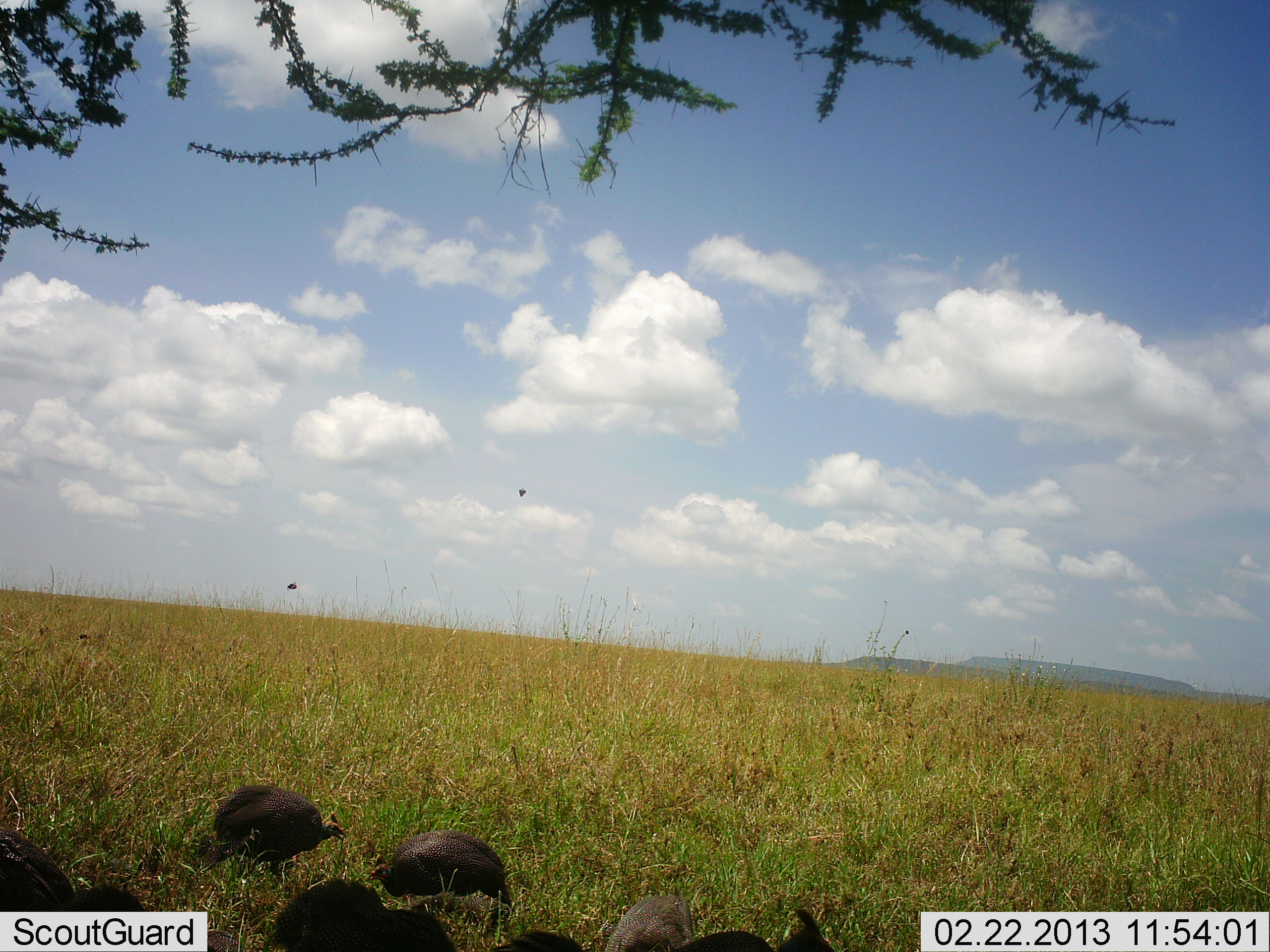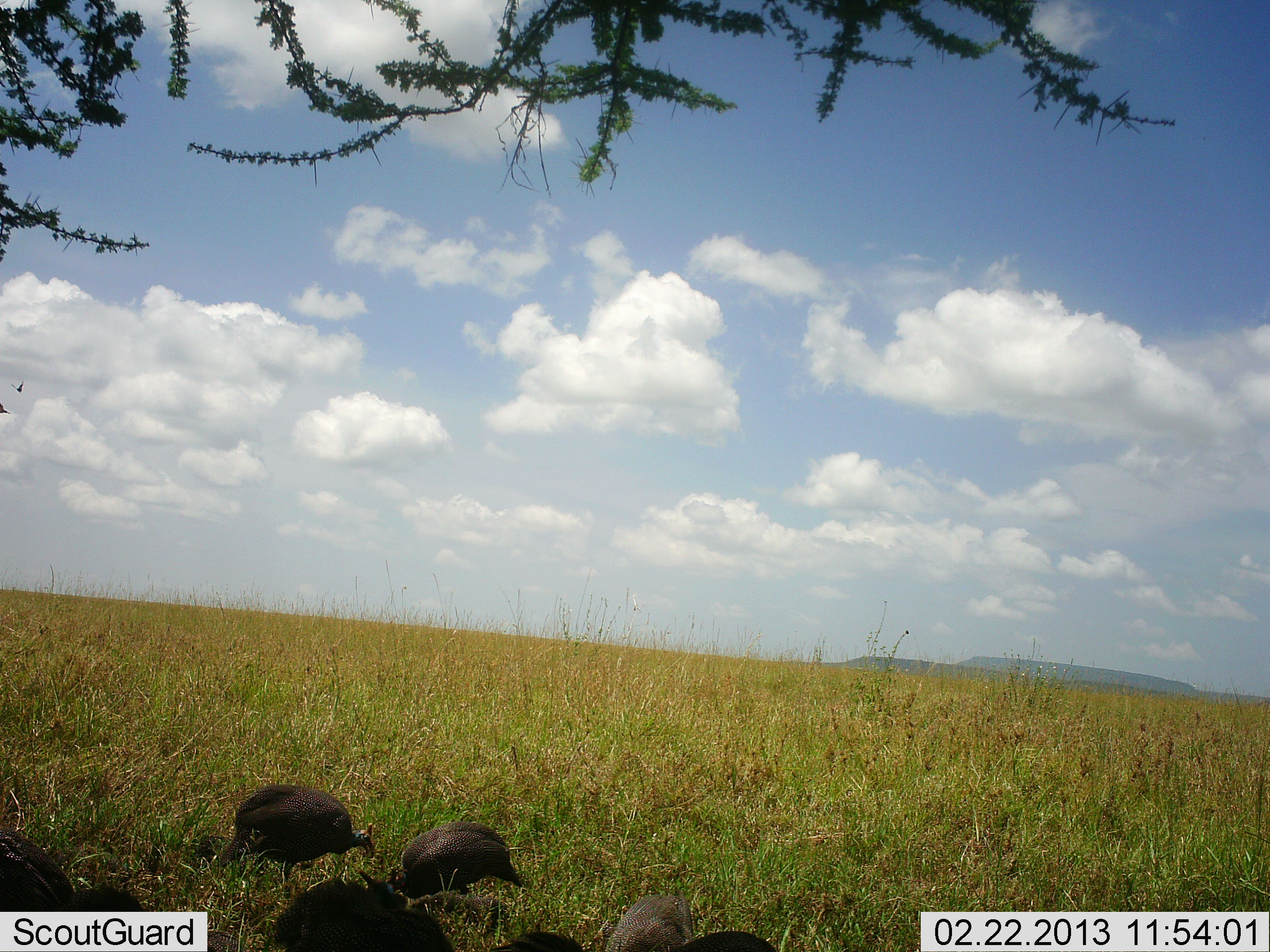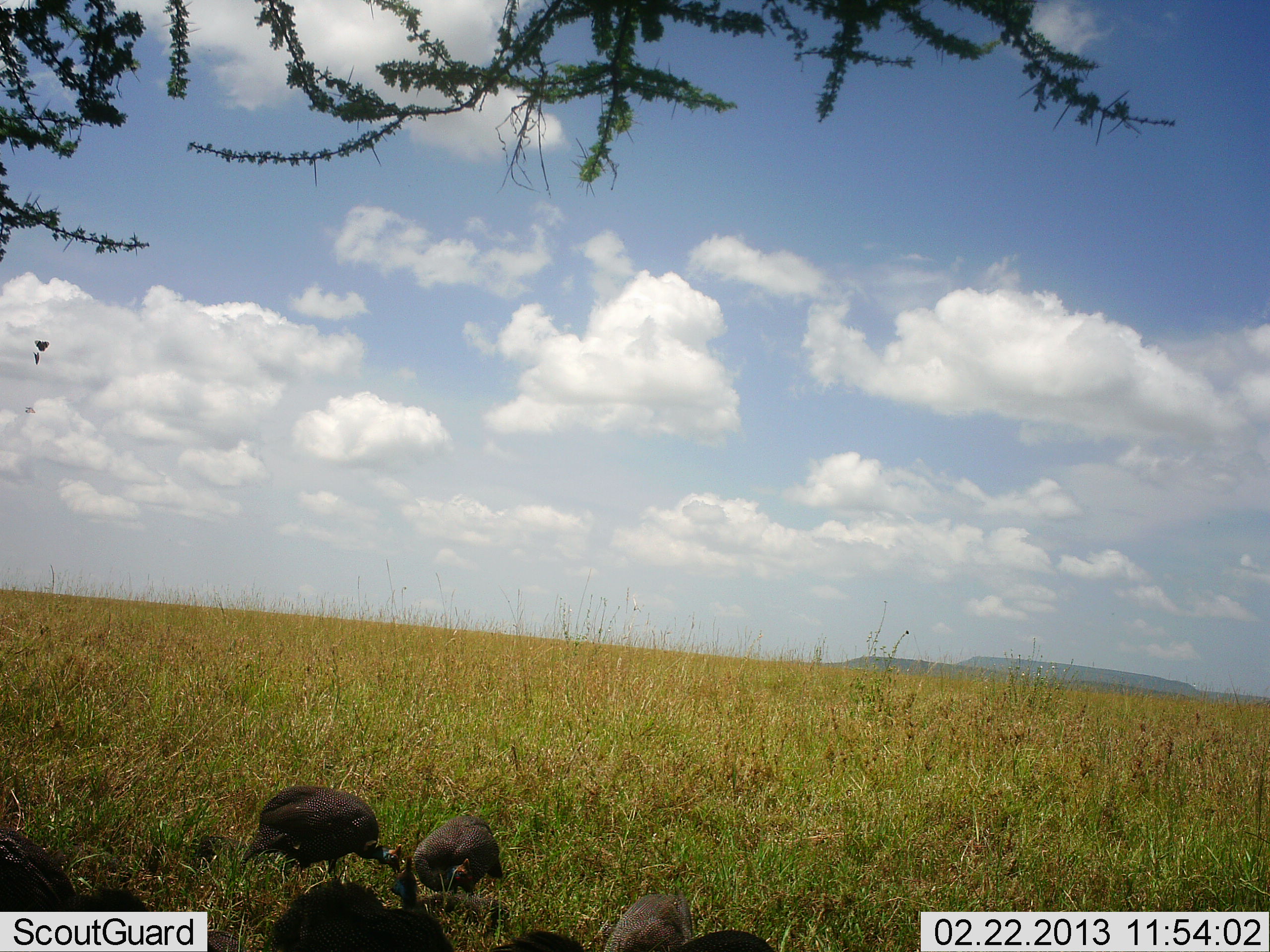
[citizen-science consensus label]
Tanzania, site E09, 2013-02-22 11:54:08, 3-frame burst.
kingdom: Animalia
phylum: Chordata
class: Aves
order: Galliformes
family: Numididae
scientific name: Numididae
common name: guinea fowl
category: guineafowl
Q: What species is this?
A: Guineafowl (guinea fowl) (Numididae).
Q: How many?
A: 2.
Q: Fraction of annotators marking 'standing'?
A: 16%.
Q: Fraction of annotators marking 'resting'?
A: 0%.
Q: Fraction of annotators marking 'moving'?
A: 16%.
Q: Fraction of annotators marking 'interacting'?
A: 0%.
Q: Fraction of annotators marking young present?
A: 0%.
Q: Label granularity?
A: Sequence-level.